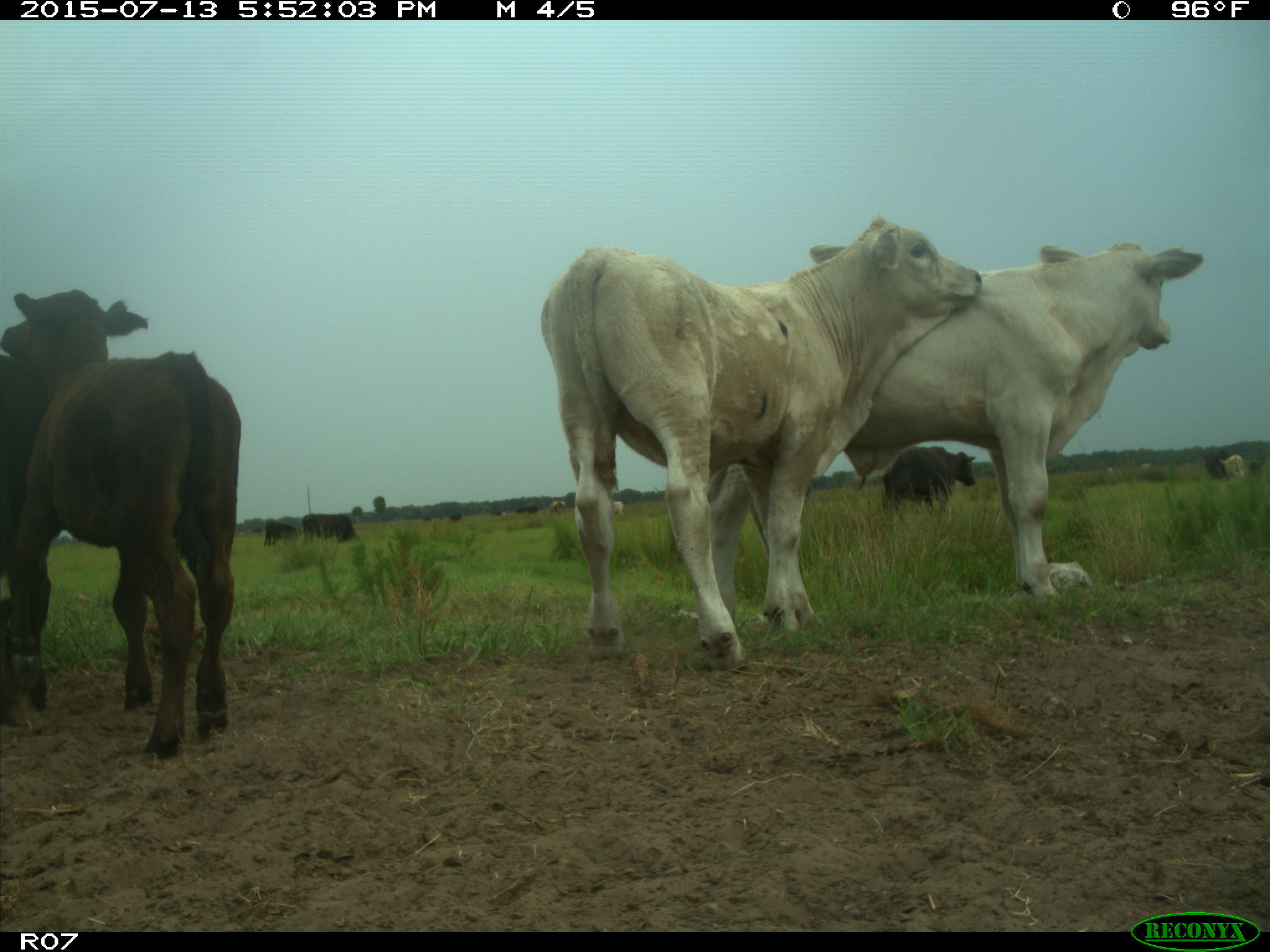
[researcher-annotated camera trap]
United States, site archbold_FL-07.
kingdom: Animalia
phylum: Chordata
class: Mammalia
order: Artiodactyla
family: Bovidae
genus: Bos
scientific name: Bos taurus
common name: domestic cow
Bos taurus (domestic cow).